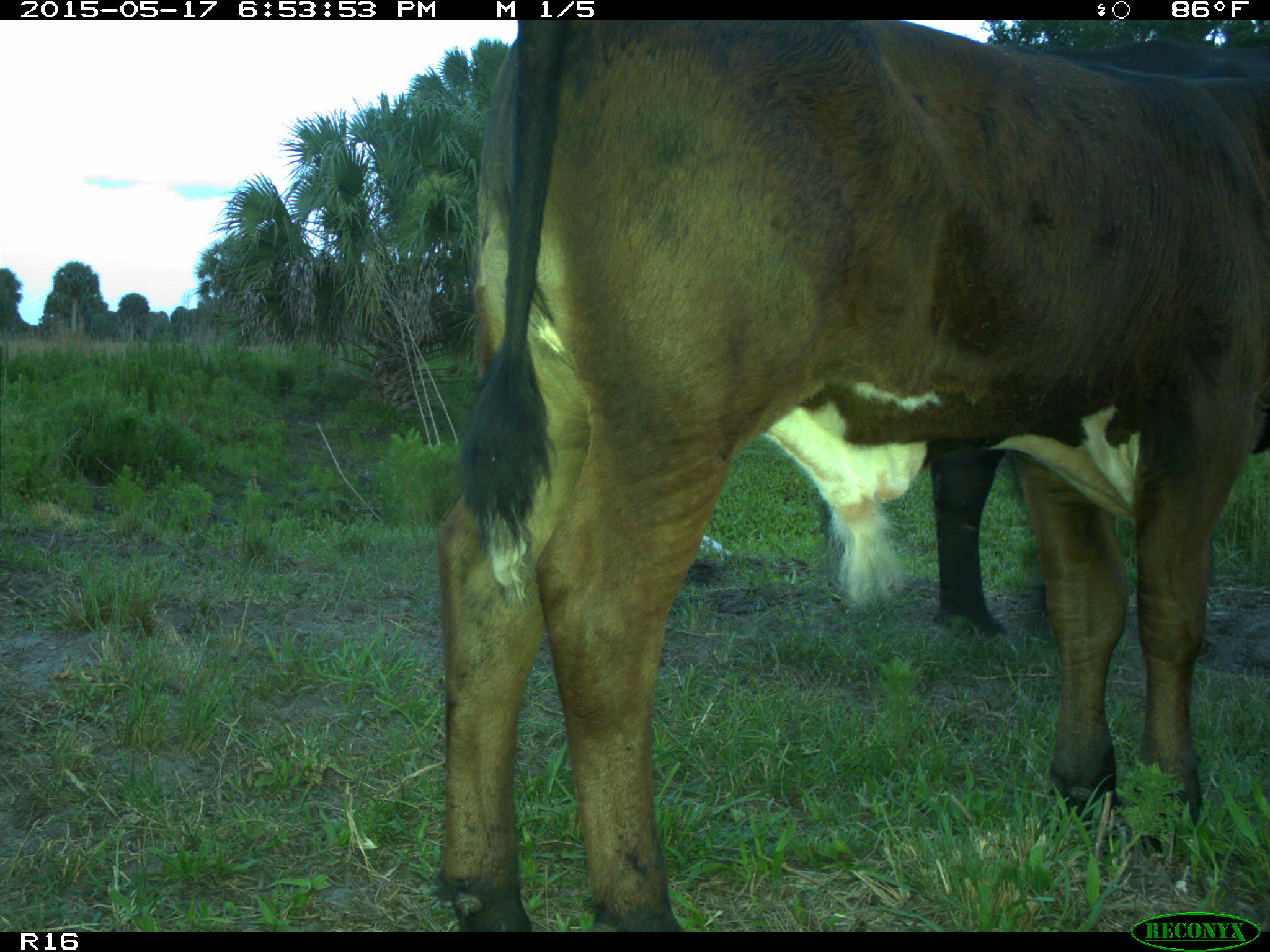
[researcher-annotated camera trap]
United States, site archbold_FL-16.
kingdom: Animalia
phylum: Chordata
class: Mammalia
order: Artiodactyla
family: Bovidae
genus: Bos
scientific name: Bos taurus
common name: domestic cow